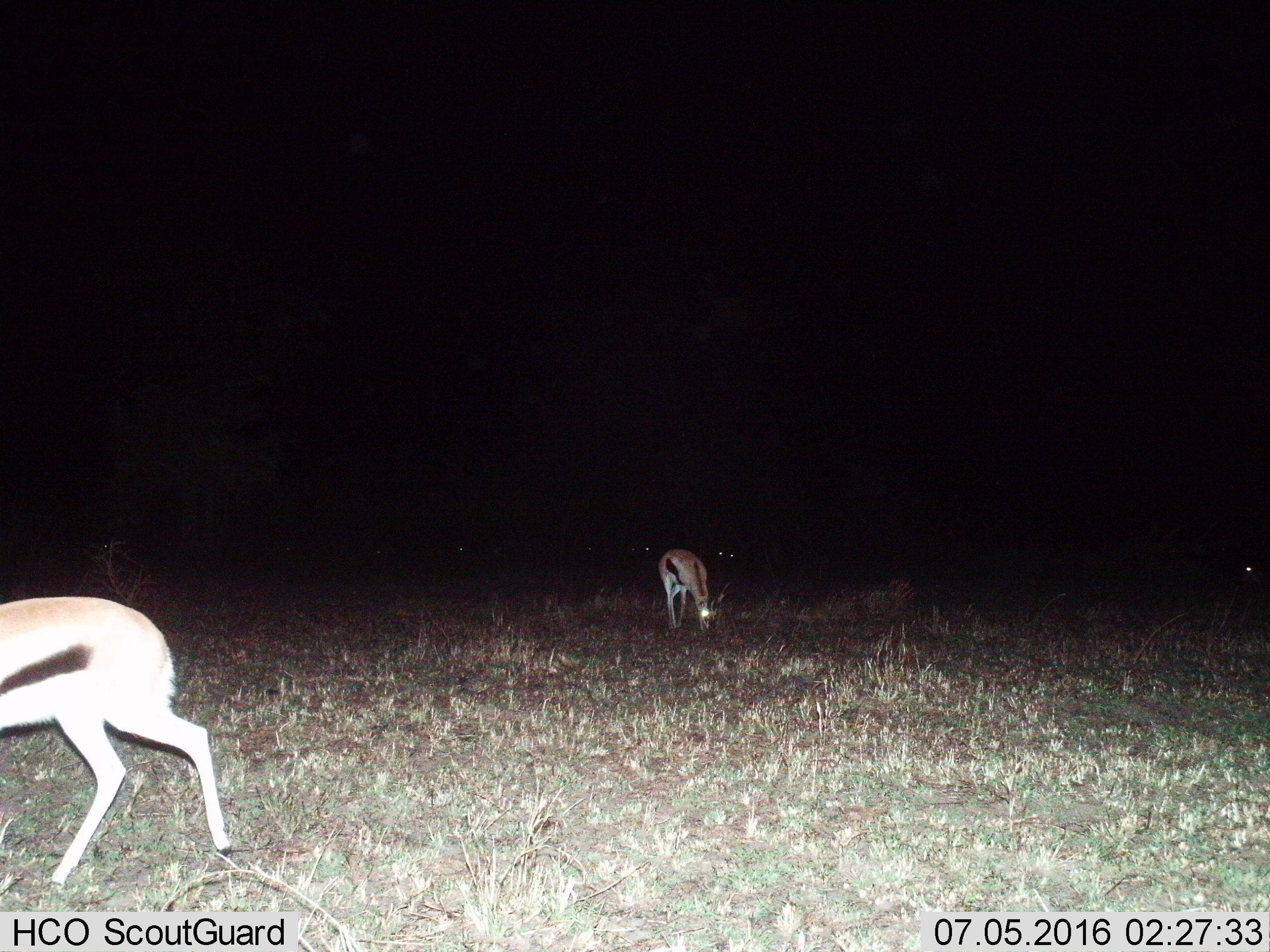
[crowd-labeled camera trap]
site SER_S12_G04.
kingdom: Animalia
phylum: Chordata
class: Mammalia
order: Artiodactyla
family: Bovidae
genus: Eudorcas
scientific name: Eudorcas thomsonii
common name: thomson's gazelle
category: gazellethomsons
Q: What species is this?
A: Gazellethomsons (thomson's gazelle) (Eudorcas thomsonii).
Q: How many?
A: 2.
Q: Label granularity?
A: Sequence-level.